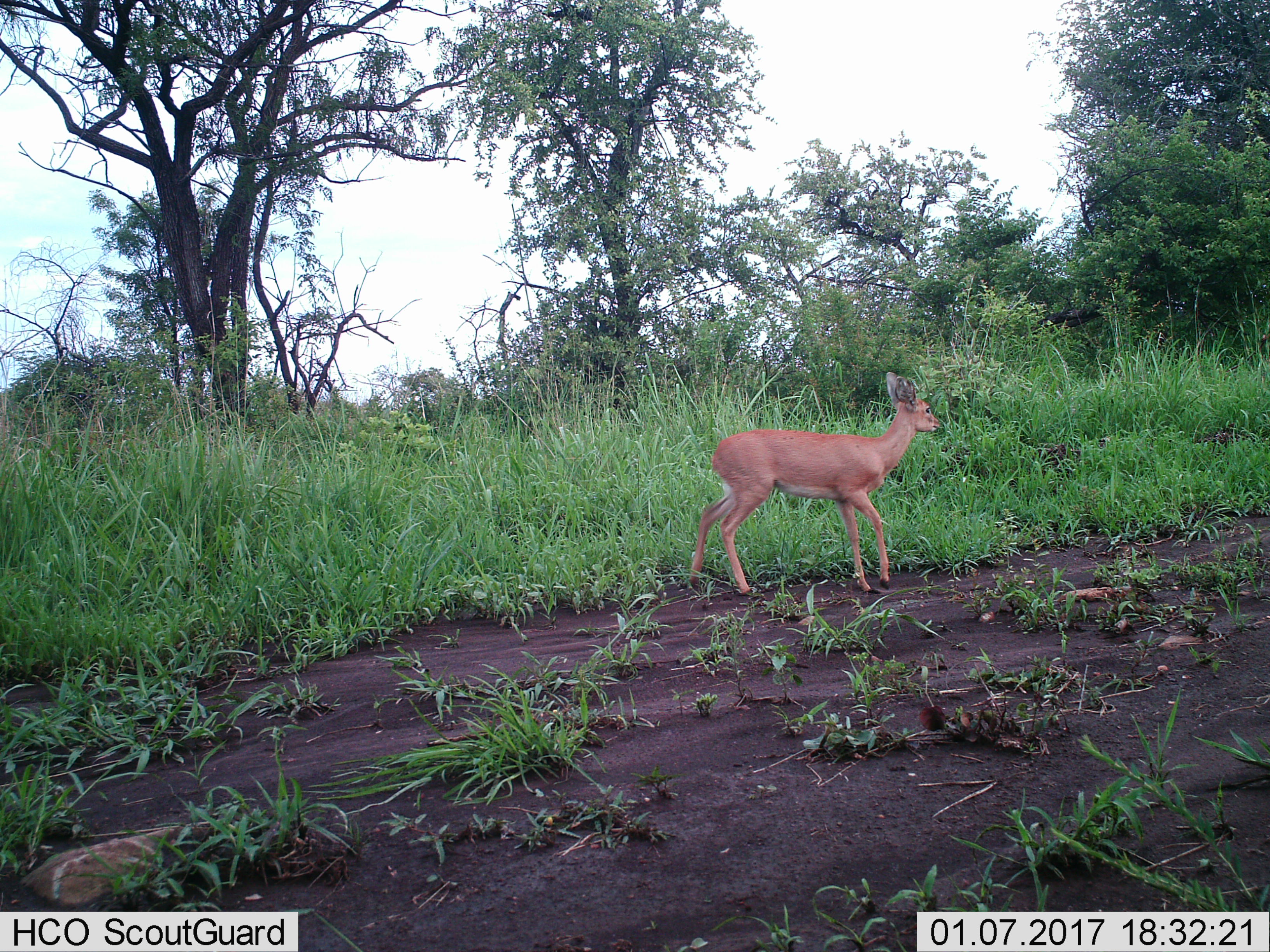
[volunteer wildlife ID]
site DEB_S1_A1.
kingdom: Animalia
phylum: Chordata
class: Mammalia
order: Artiodactyla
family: Bovidae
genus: Raphicerus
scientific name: Raphicerus campestris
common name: steenbok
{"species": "steenbok (Raphicerus campestris)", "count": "1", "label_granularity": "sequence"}